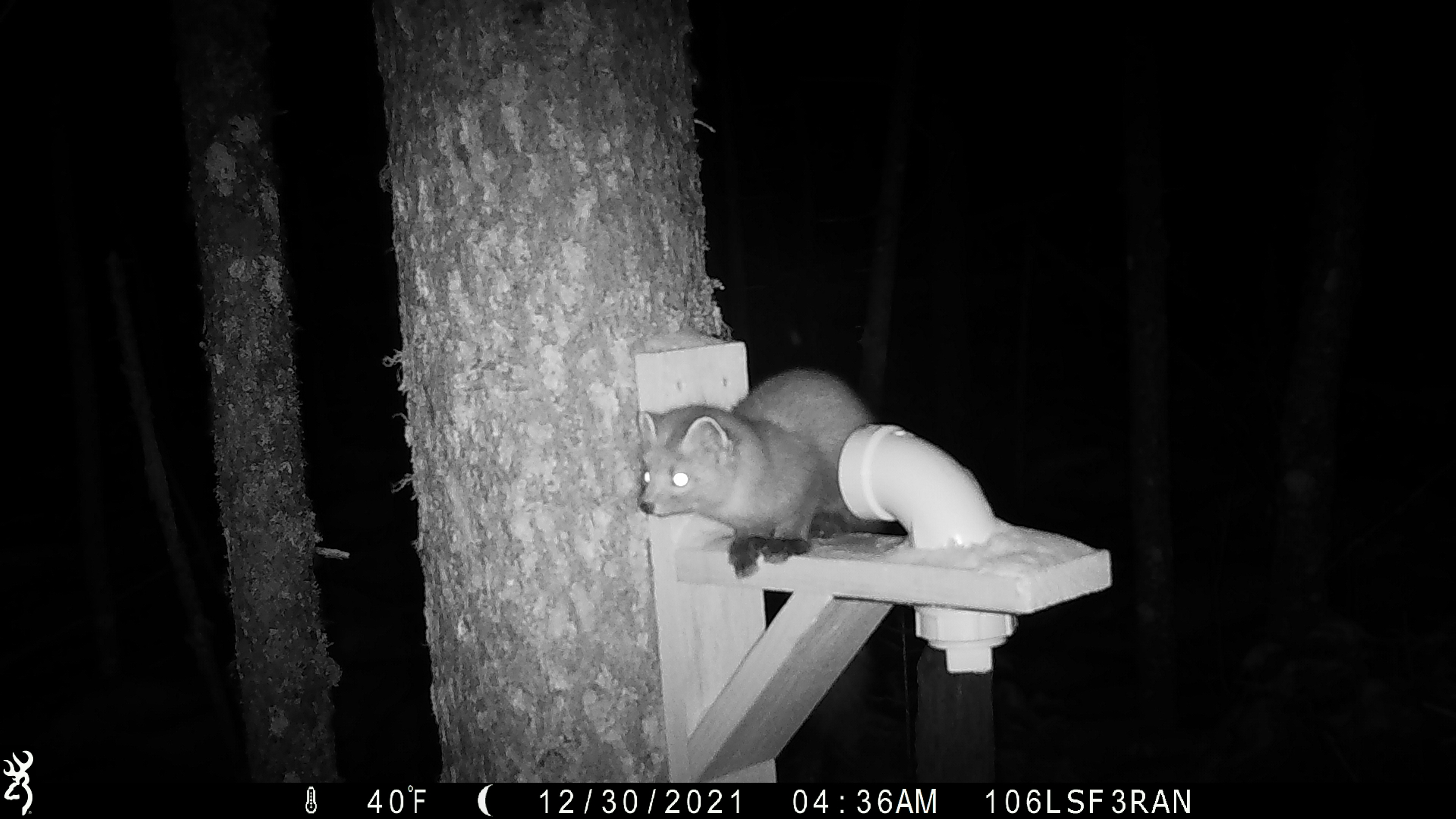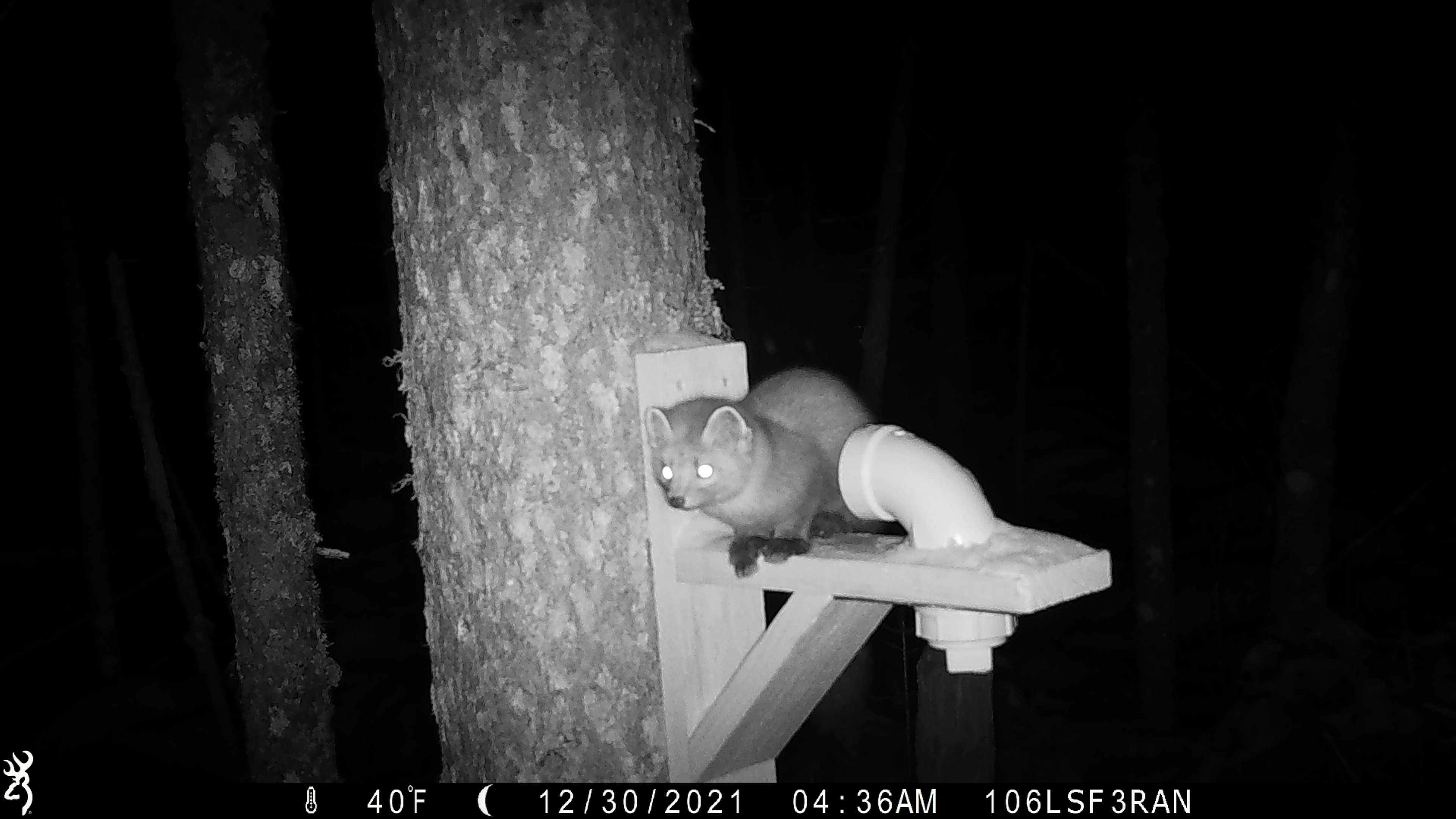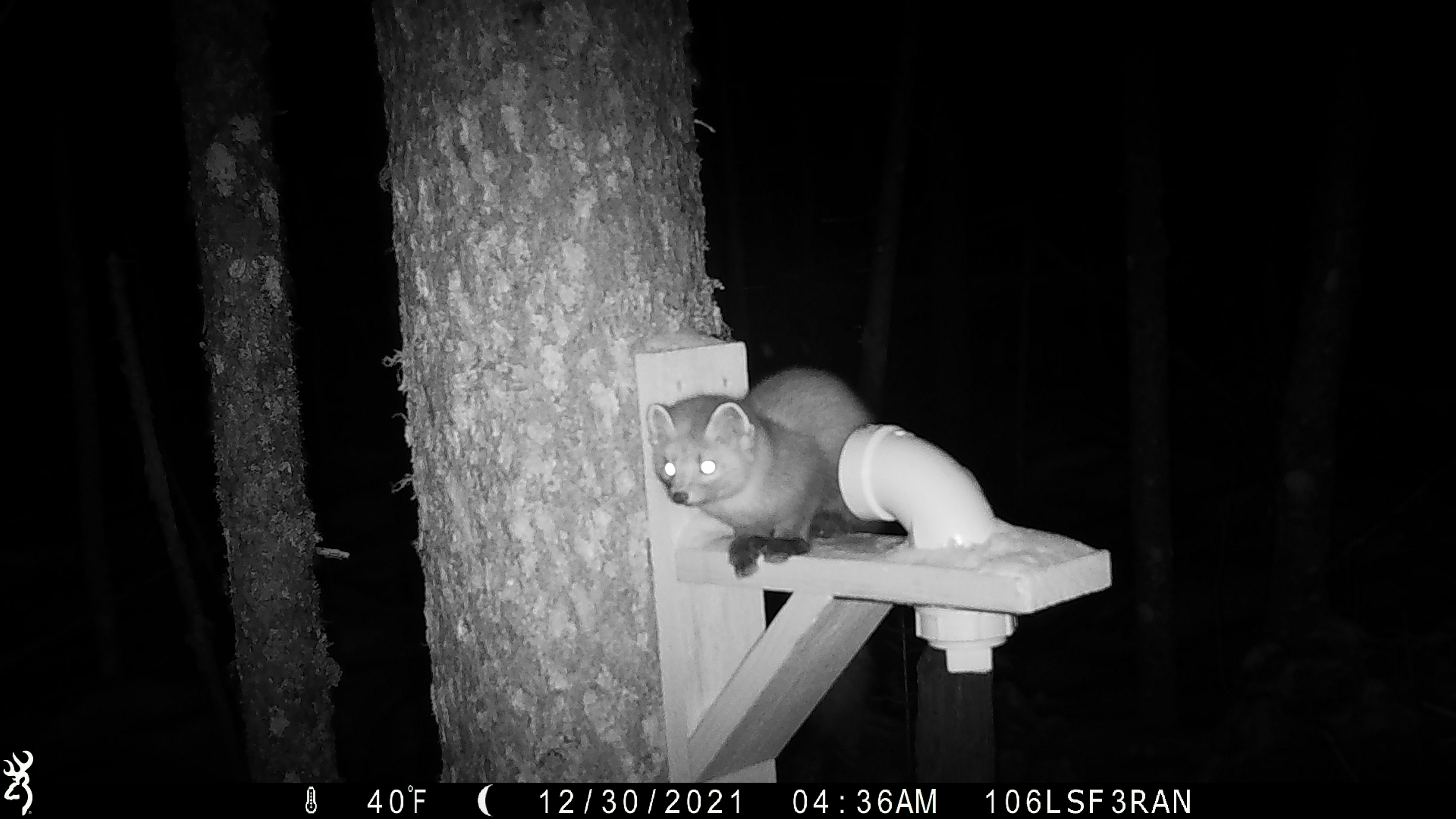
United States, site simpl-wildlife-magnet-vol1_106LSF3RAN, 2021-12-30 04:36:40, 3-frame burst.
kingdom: Animalia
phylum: Chordata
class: Mammalia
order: Carnivora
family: Mustelidae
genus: Martes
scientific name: Martes americana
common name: american marten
American marten (Martes americana).